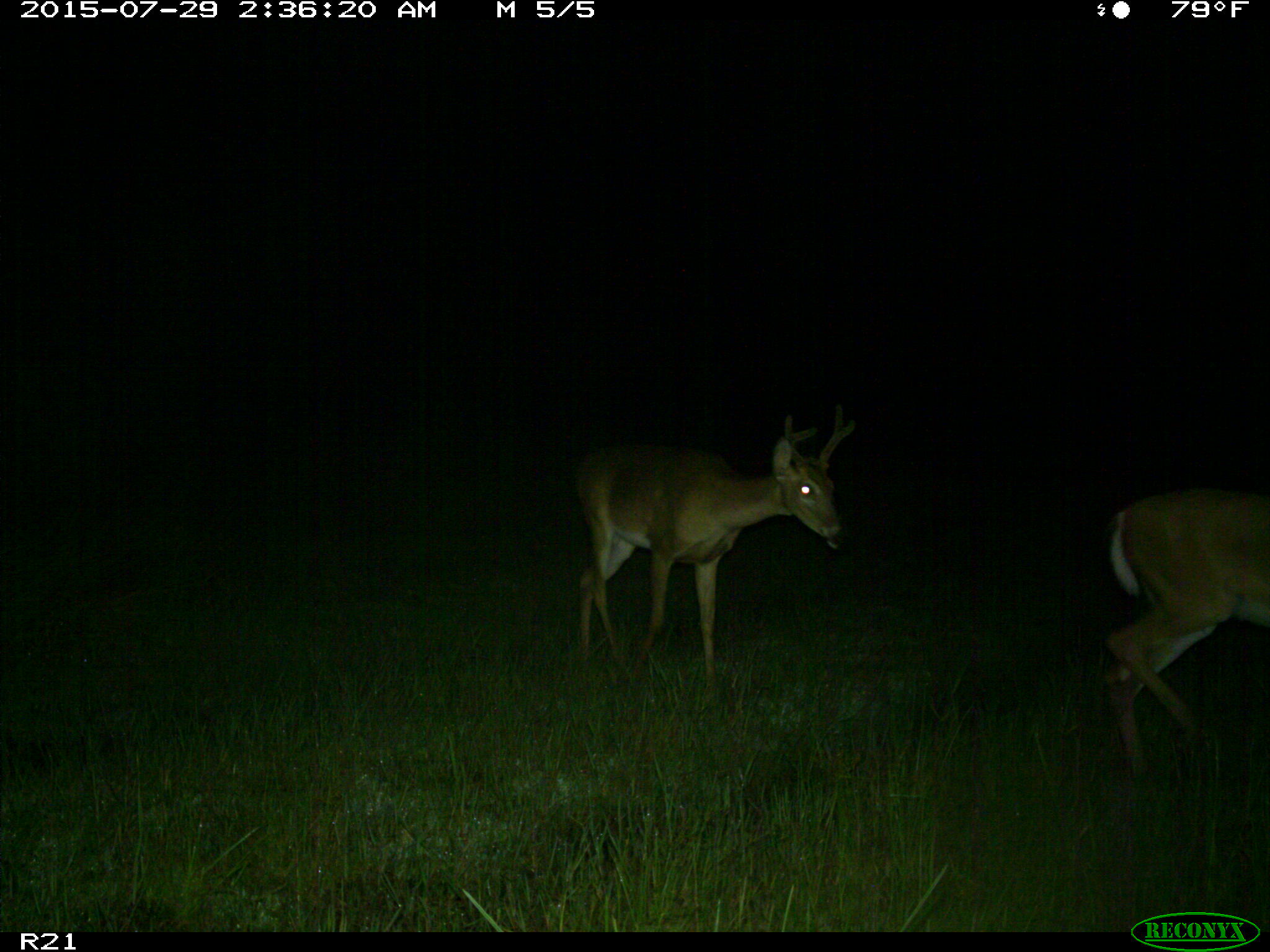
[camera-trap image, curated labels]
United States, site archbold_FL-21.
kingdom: Animalia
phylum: Chordata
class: Mammalia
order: Artiodactyla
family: Cervidae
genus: Odocoileus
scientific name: Odocoileus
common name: deer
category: unidentified deer